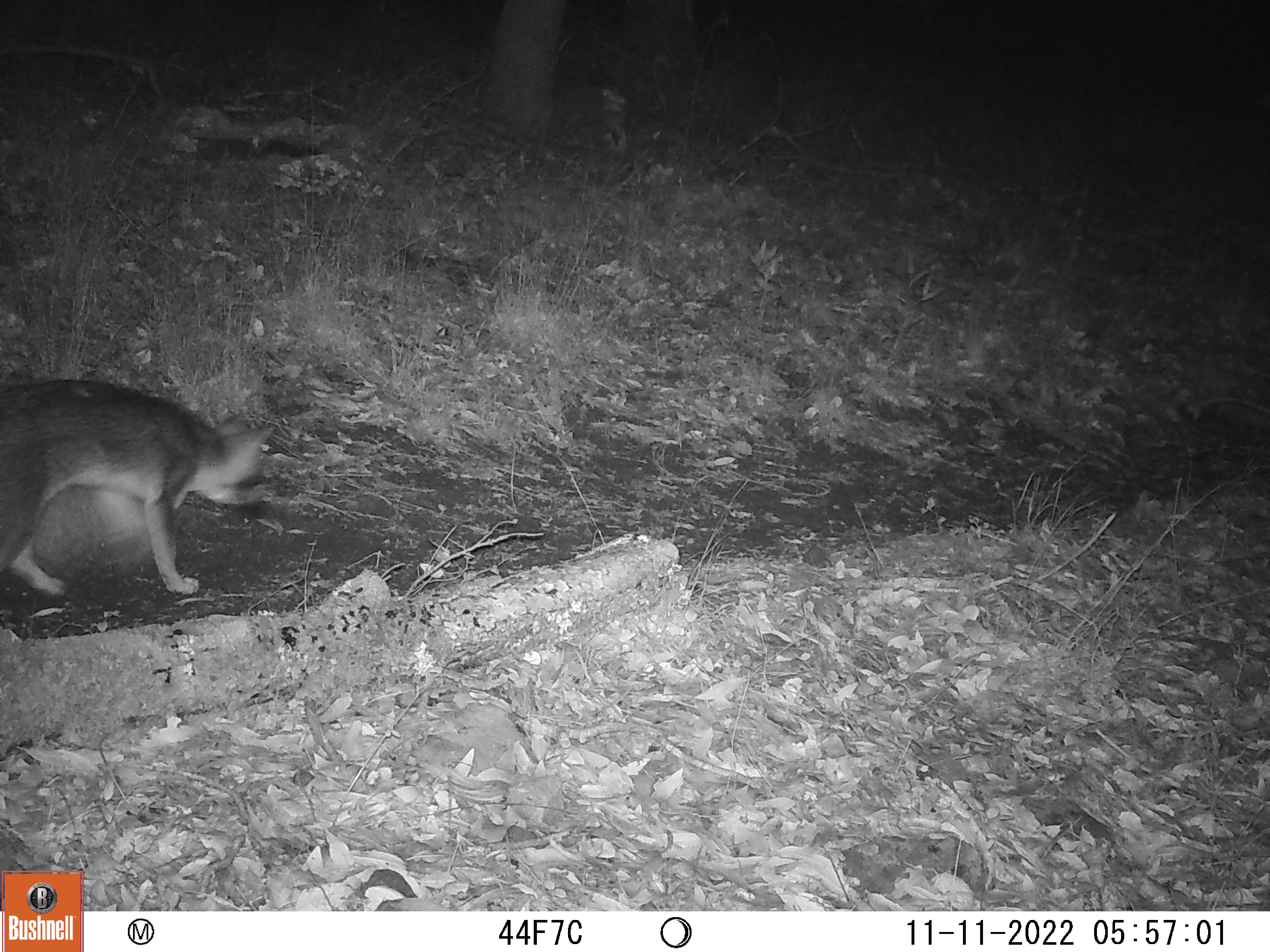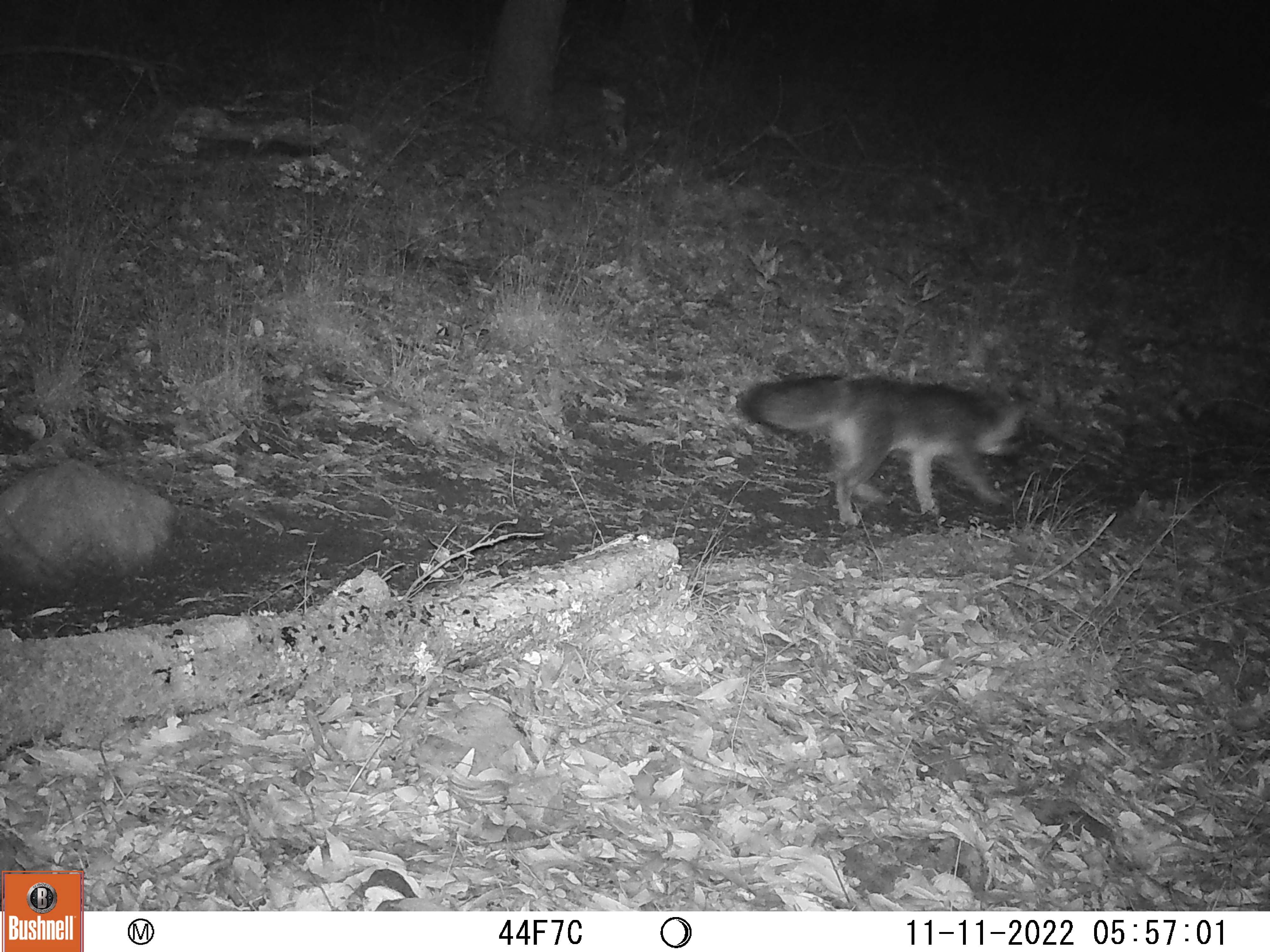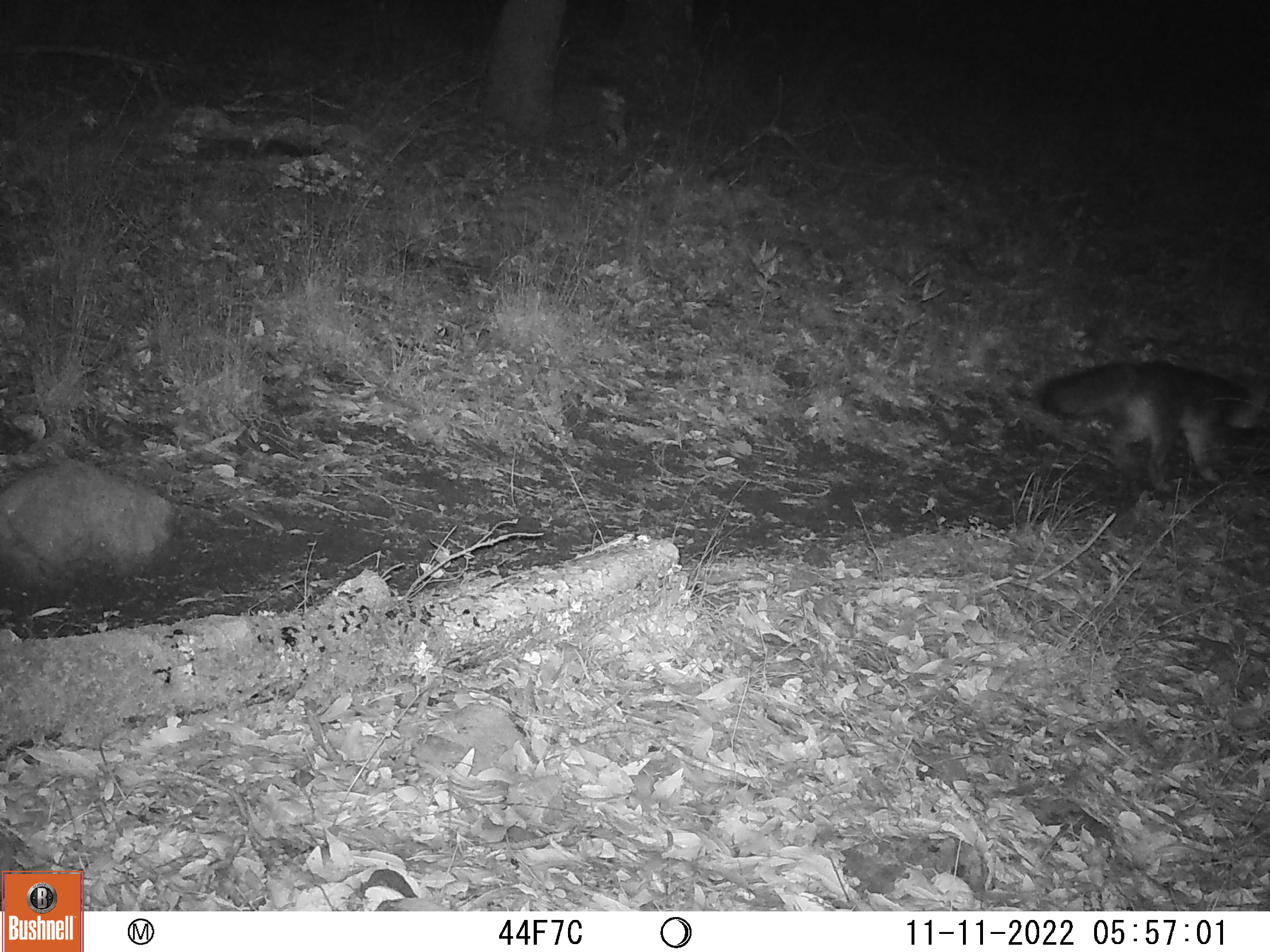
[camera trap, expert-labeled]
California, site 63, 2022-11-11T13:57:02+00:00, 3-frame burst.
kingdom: Animalia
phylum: Chordata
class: Mammalia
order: Carnivora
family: Canidae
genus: Urocyon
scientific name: Urocyon cinereoargenteus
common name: gray fox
Gray fox (Urocyon cinereoargenteus).